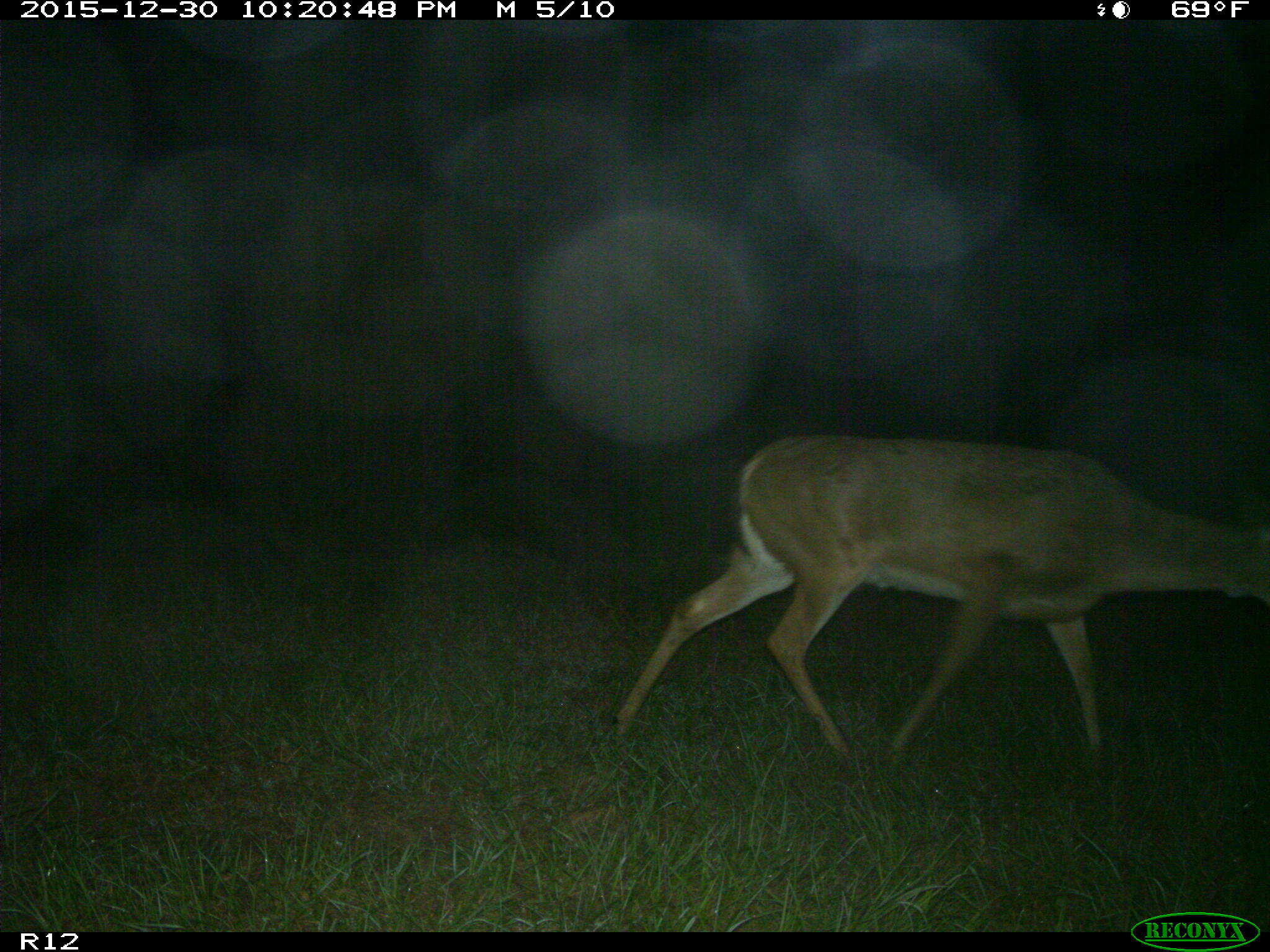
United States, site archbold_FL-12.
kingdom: Animalia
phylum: Chordata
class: Mammalia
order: Artiodactyla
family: Cervidae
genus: Odocoileus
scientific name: Odocoileus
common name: deer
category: unidentified deer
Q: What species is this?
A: Unidentified deer (deer) (Odocoileus).